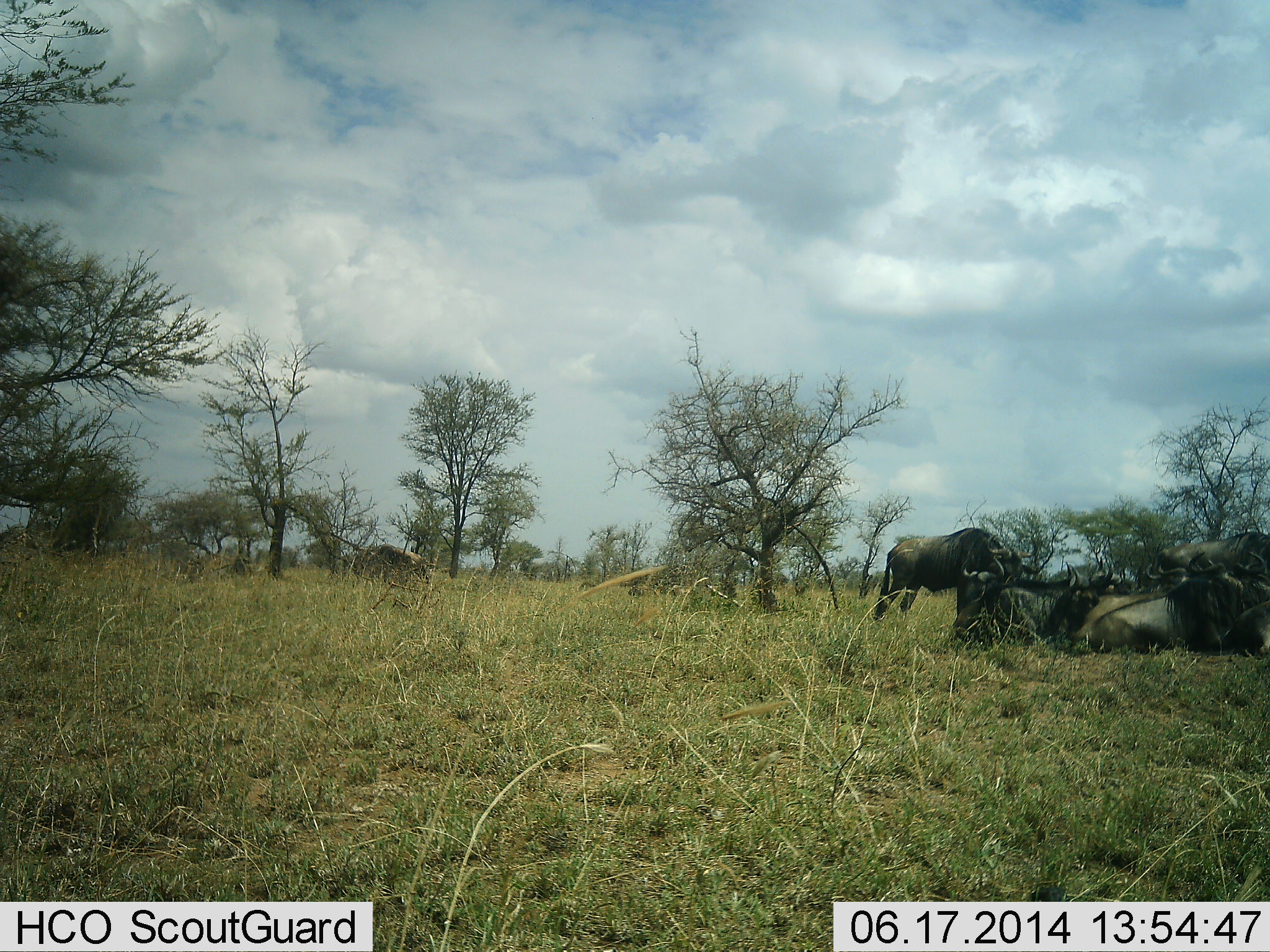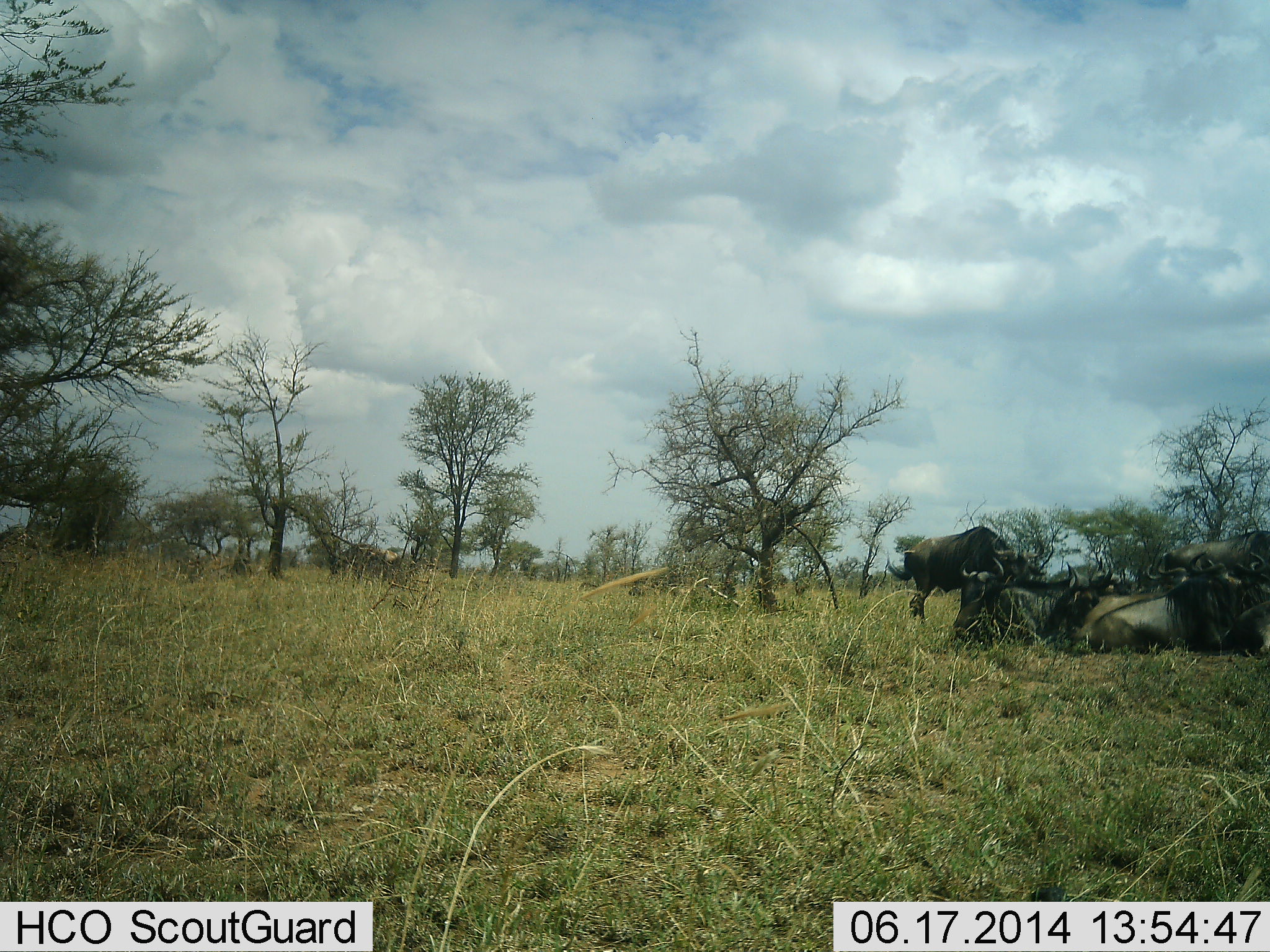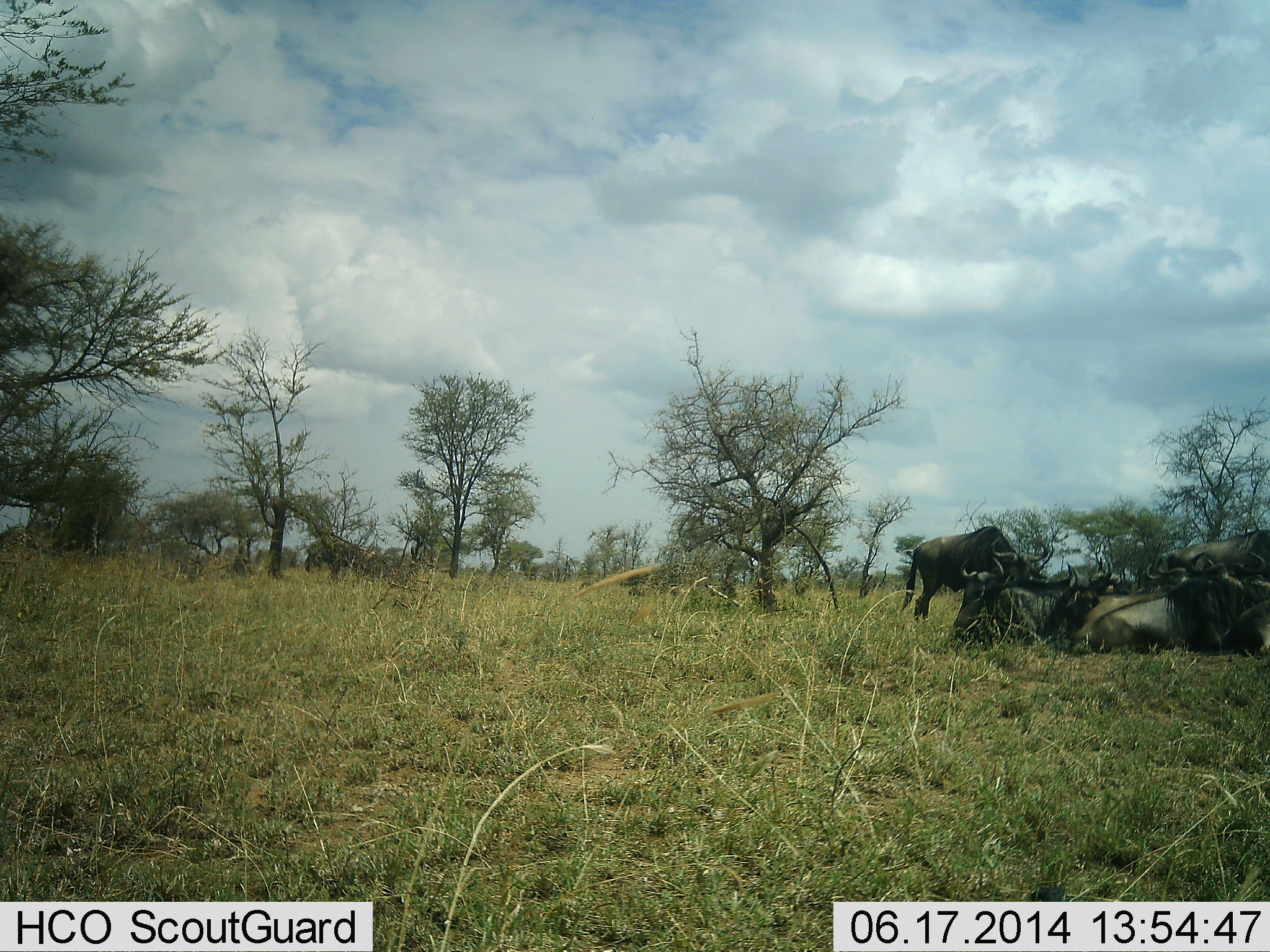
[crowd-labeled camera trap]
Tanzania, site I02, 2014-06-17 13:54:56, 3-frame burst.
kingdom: Animalia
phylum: Chordata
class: Mammalia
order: Artiodactyla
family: Bovidae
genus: Connochaetes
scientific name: Connochaetes taurinus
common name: blue wildebeest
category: wildebeest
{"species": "wildebeest (blue wildebeest) (Connochaetes taurinus)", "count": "6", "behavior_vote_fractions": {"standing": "45%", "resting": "100%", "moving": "36%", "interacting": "18%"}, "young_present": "0%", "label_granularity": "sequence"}